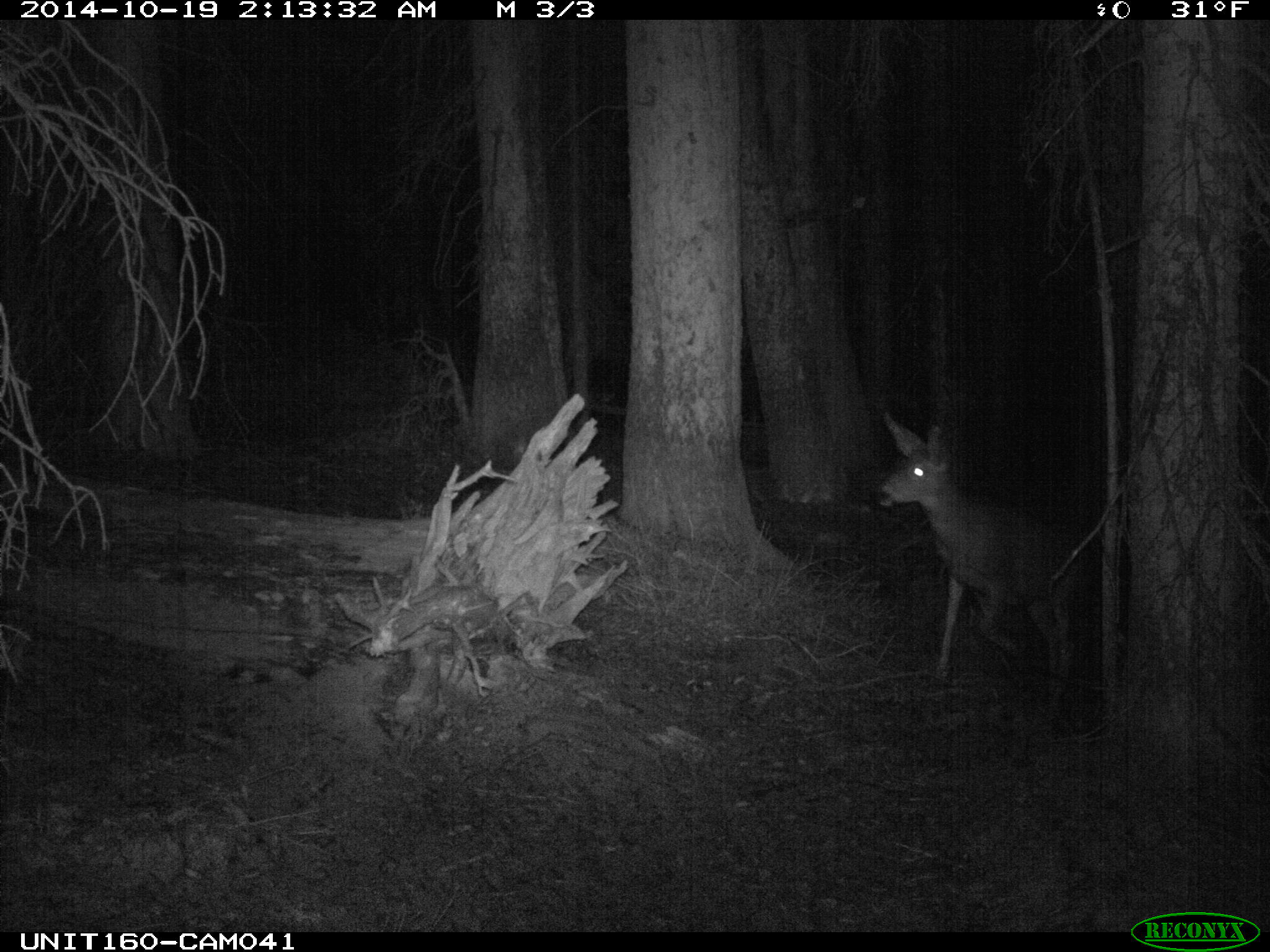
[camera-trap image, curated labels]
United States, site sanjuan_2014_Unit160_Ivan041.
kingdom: Animalia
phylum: Chordata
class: Mammalia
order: Artiodactyla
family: Cervidae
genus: Odocoileus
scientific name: Odocoileus hemionus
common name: mule deer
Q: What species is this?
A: Odocoileus hemionus (mule deer).